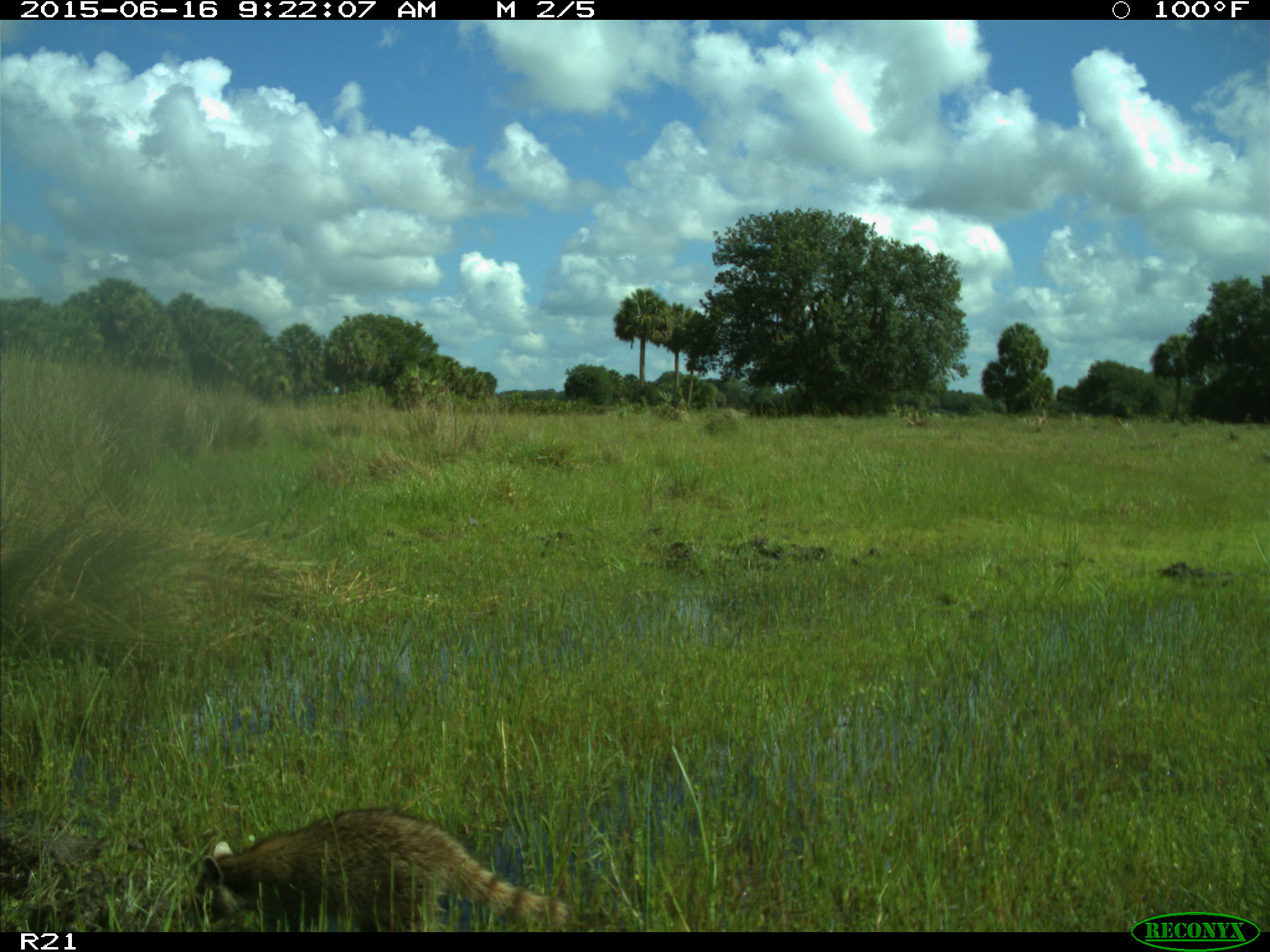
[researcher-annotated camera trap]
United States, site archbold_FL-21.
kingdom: Animalia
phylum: Chordata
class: Mammalia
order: Carnivora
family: Procyonidae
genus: Procyon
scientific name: Procyon lotor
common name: common raccoon